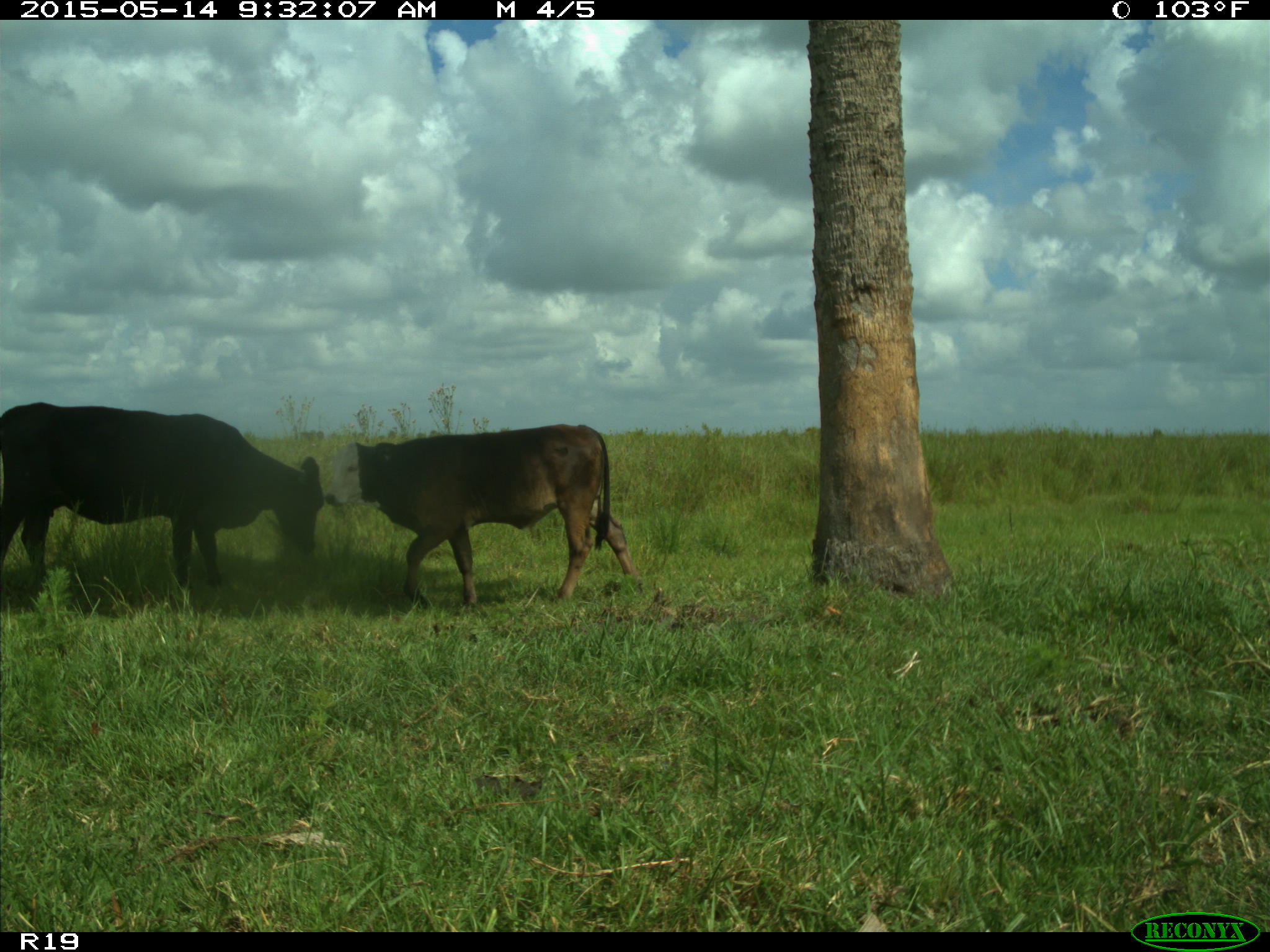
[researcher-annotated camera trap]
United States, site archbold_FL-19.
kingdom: Animalia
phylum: Chordata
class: Mammalia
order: Artiodactyla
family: Bovidae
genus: Bos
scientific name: Bos taurus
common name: domestic cow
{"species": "Bos taurus (domestic cow)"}